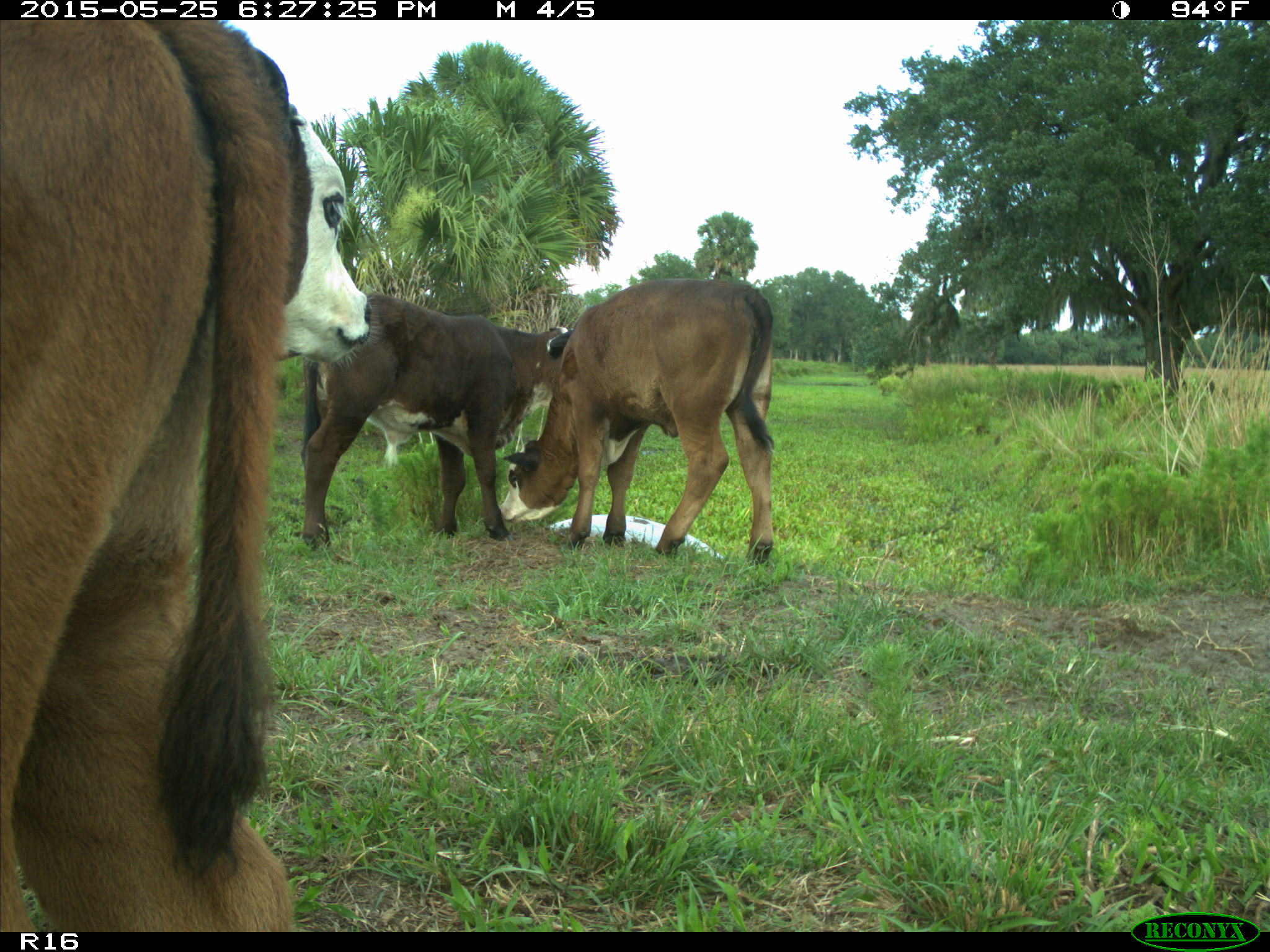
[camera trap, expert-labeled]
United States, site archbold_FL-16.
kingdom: Animalia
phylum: Chordata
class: Mammalia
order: Artiodactyla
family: Bovidae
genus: Bos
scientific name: Bos taurus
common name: domestic cow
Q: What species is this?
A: Bos taurus (domestic cow).